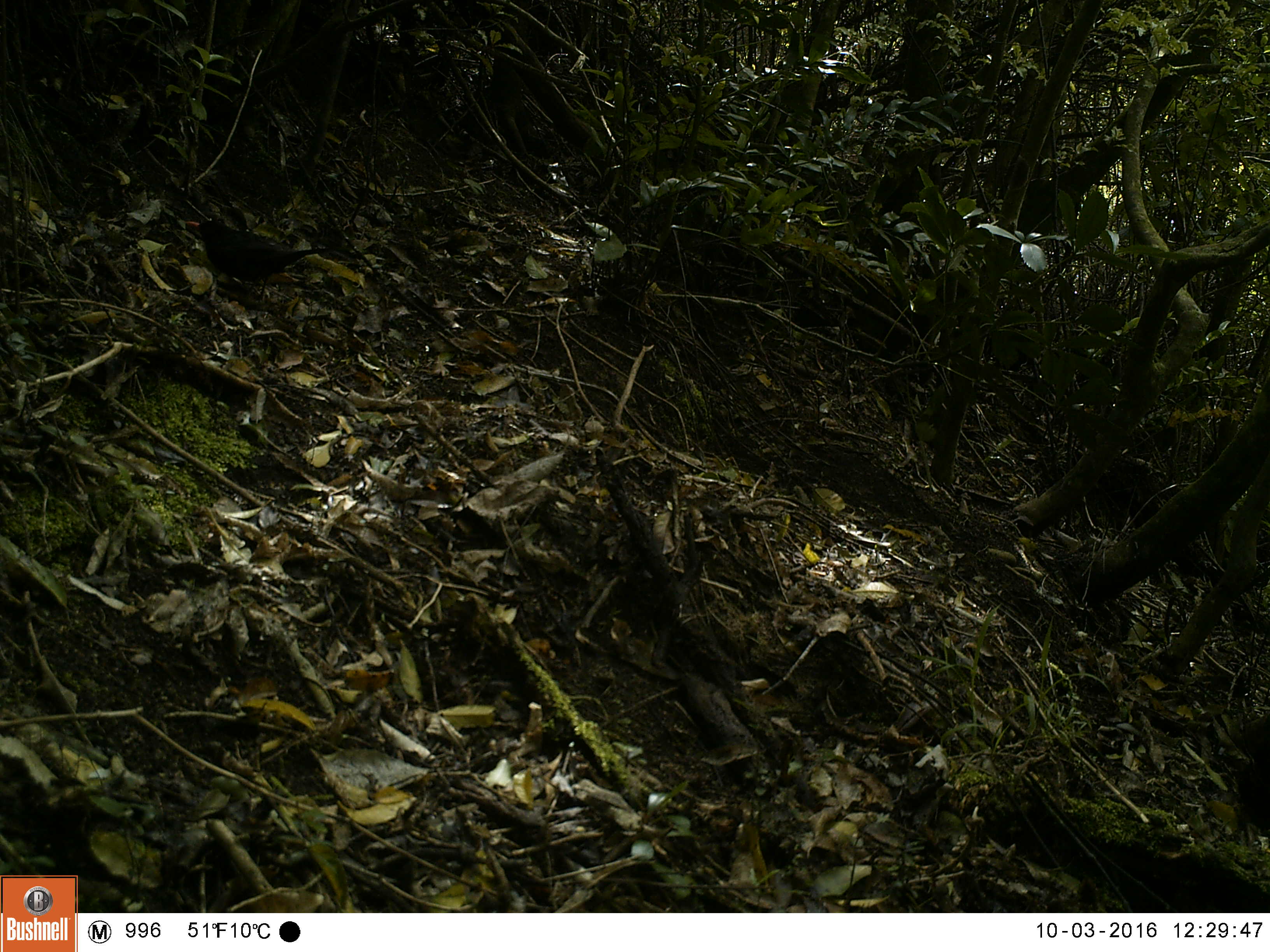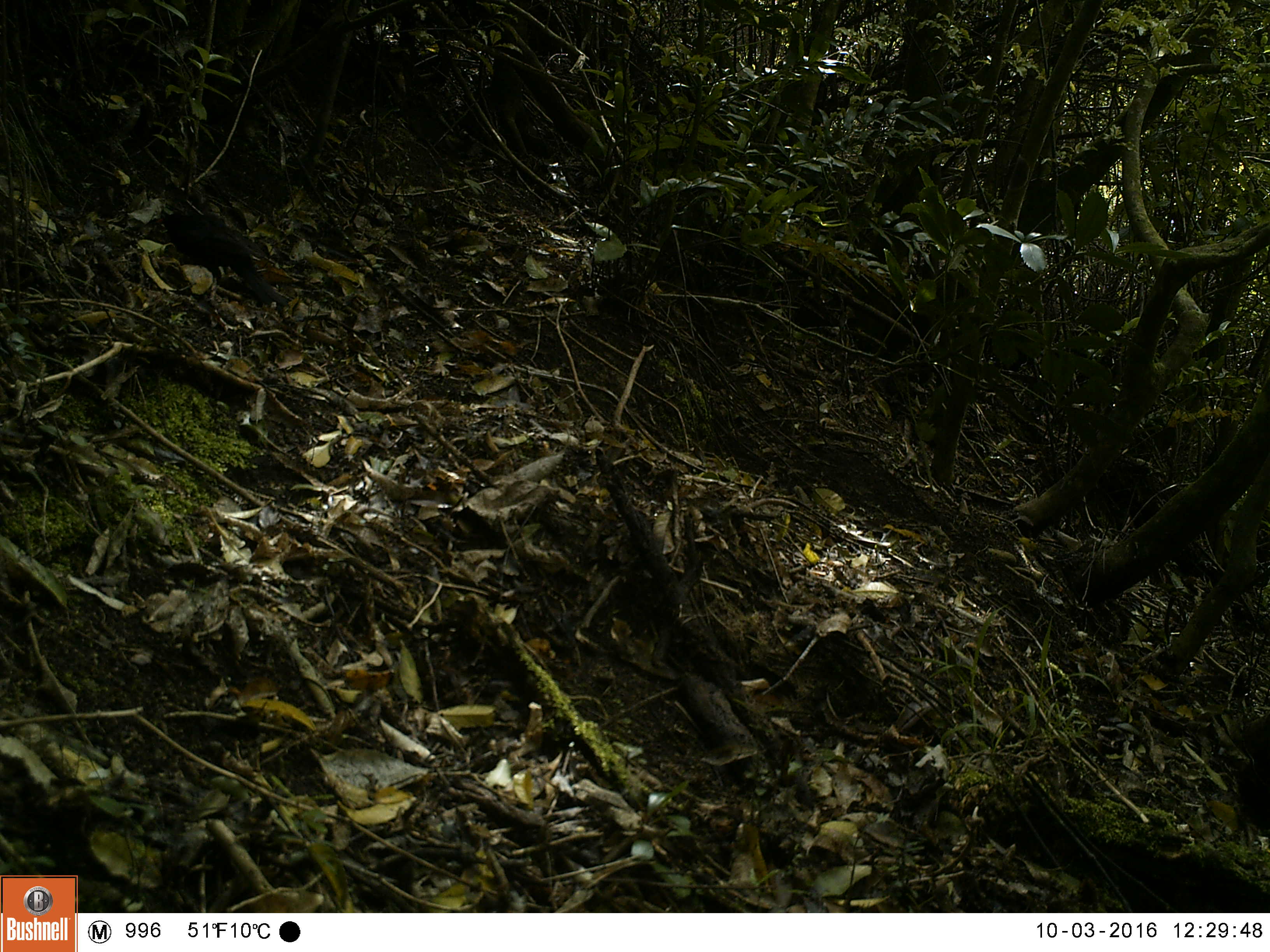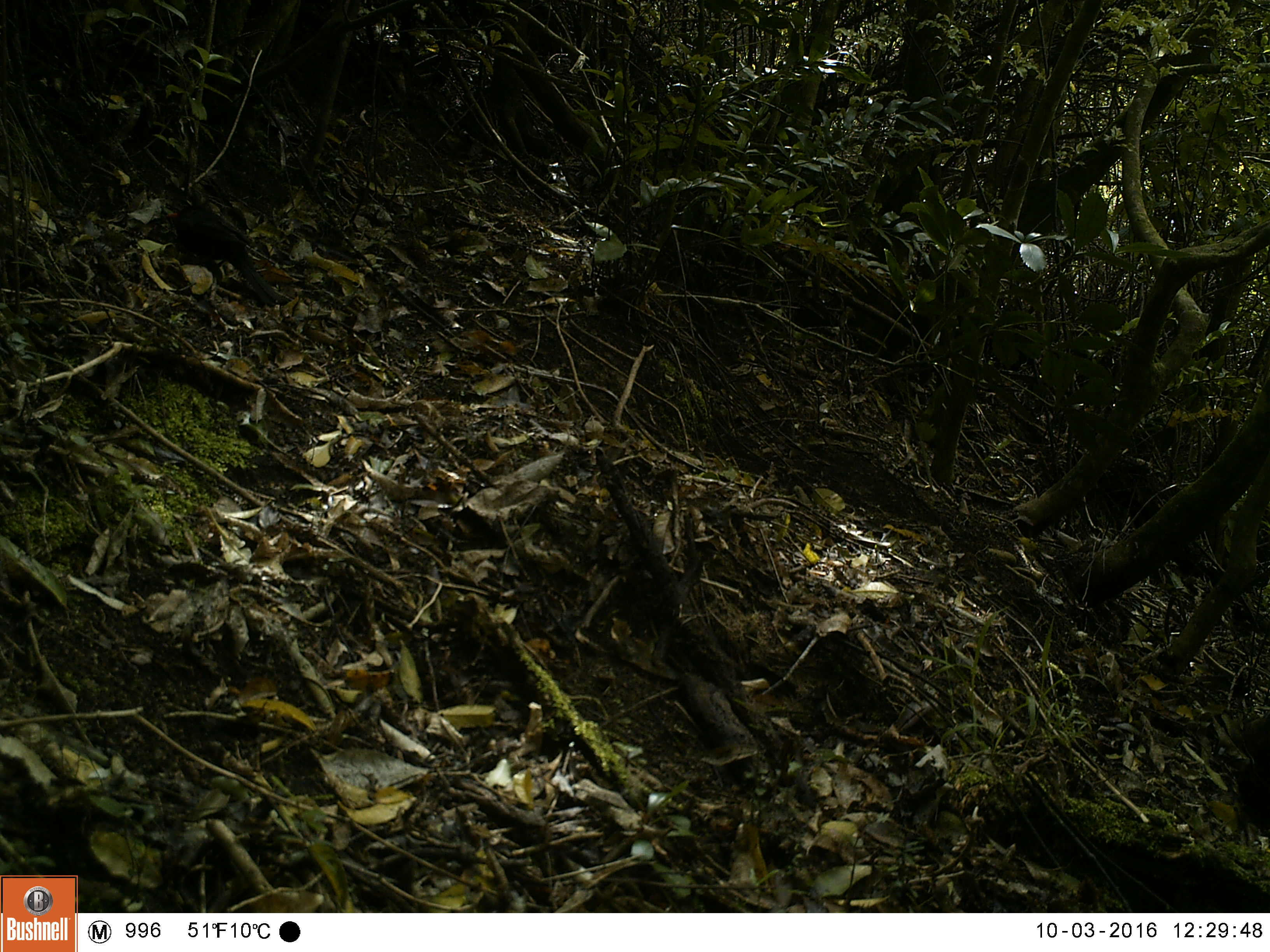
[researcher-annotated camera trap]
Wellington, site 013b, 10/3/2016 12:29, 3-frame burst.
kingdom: Animalia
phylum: Chordata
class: Aves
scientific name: Aves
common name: bird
Bird (Aves).